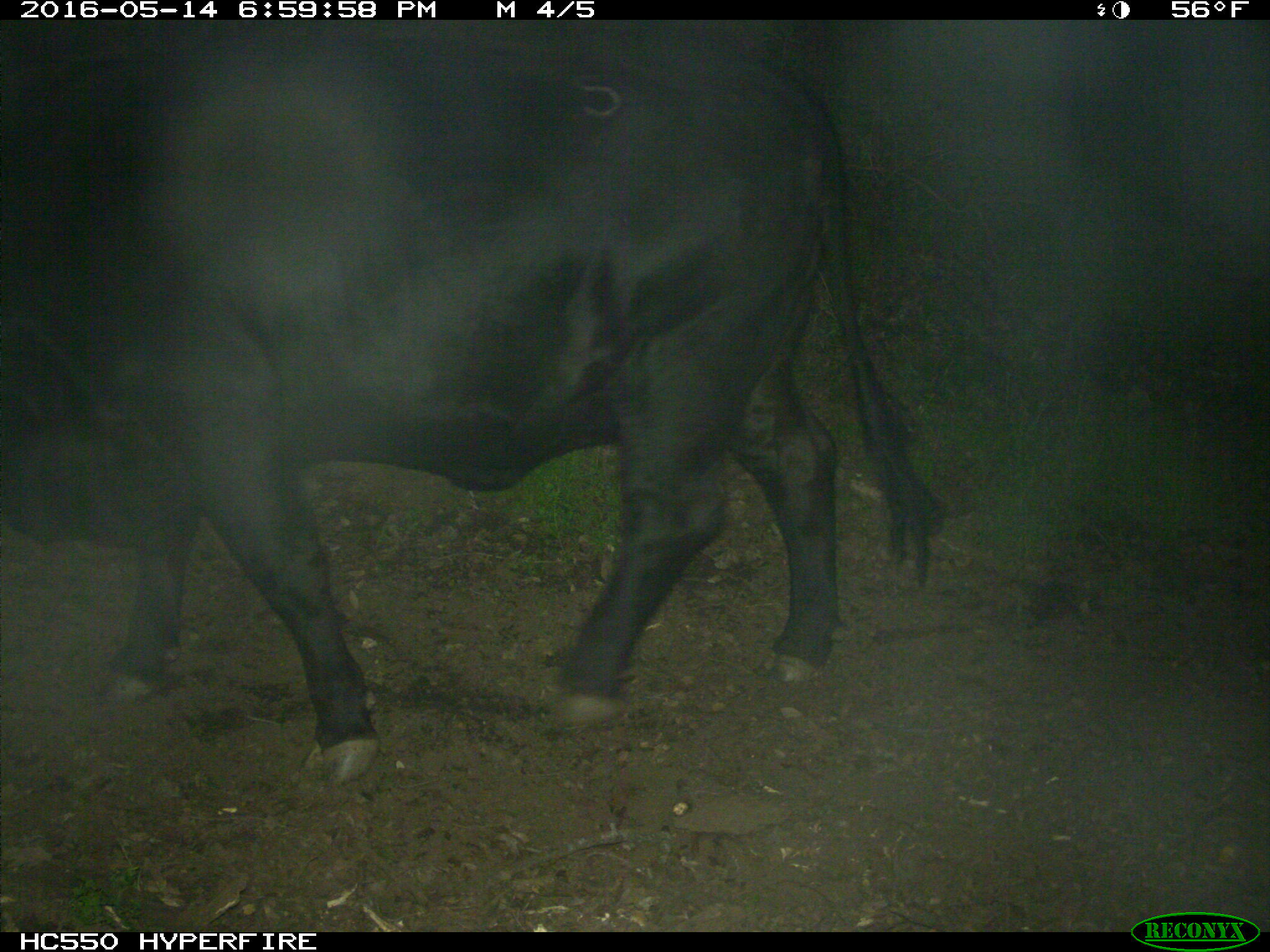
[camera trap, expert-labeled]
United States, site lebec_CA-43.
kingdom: Animalia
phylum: Chordata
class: Mammalia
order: Artiodactyla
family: Bovidae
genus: Bos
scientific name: Bos taurus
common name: domestic cow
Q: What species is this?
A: Bos taurus (domestic cow).